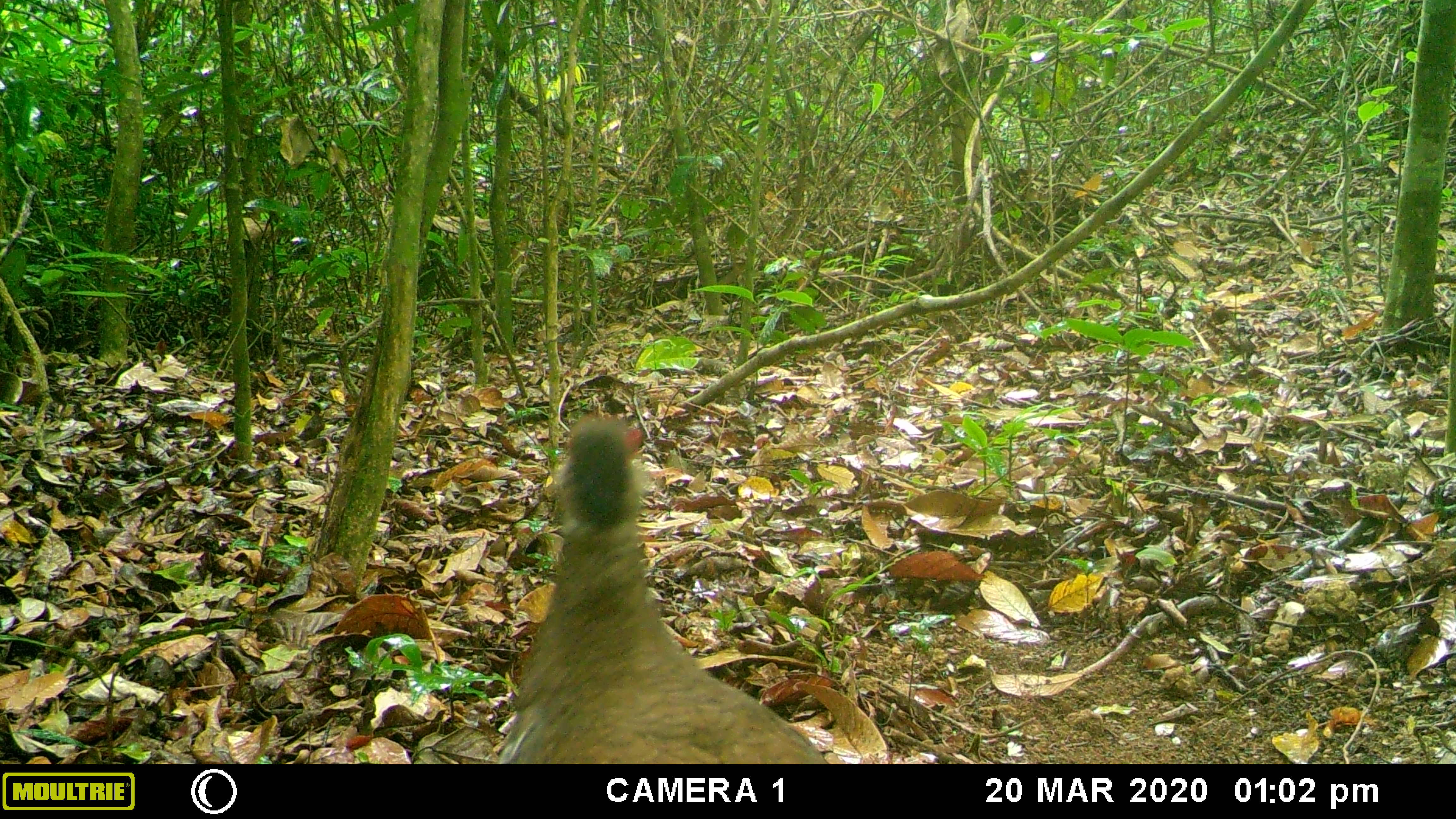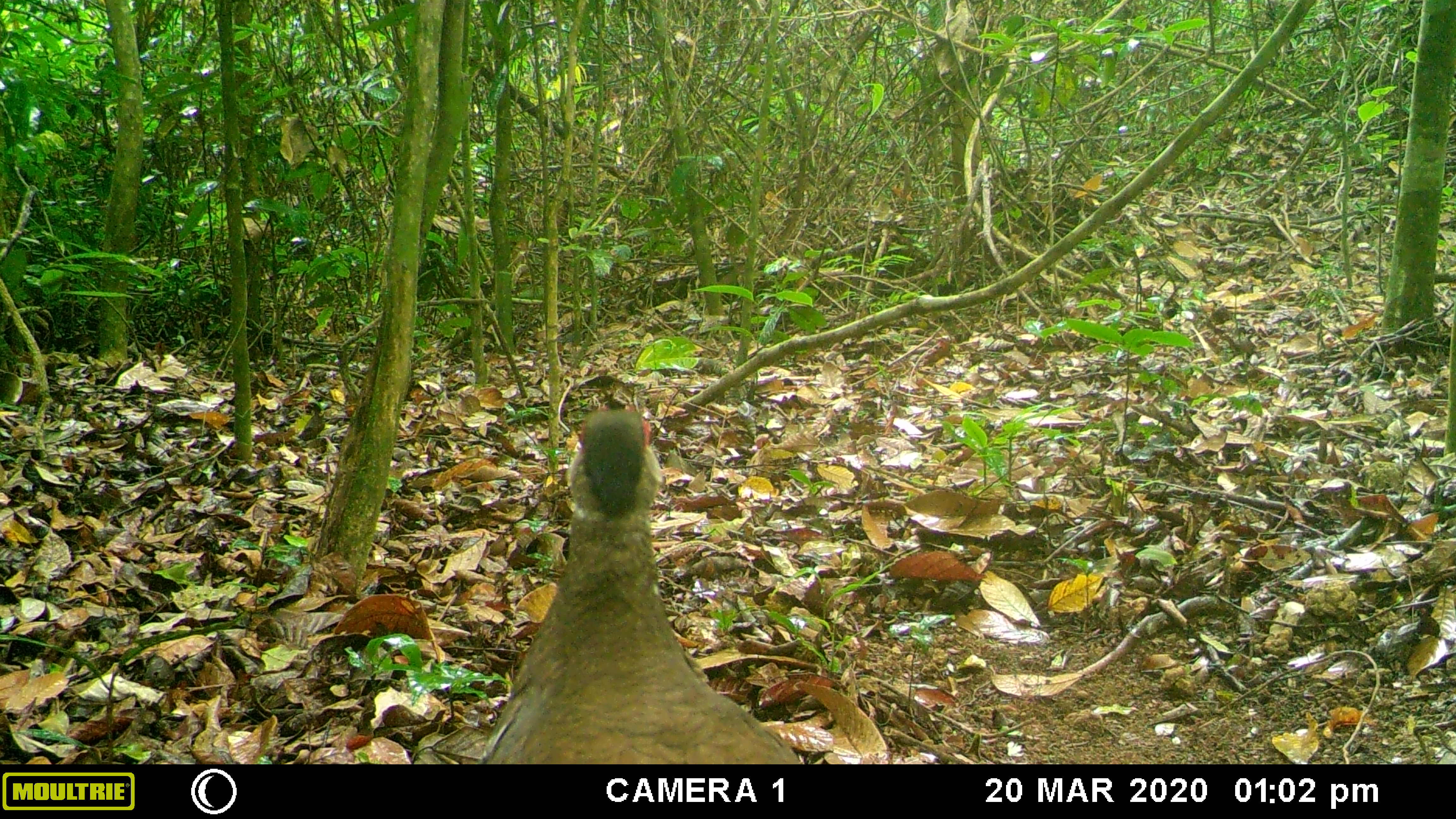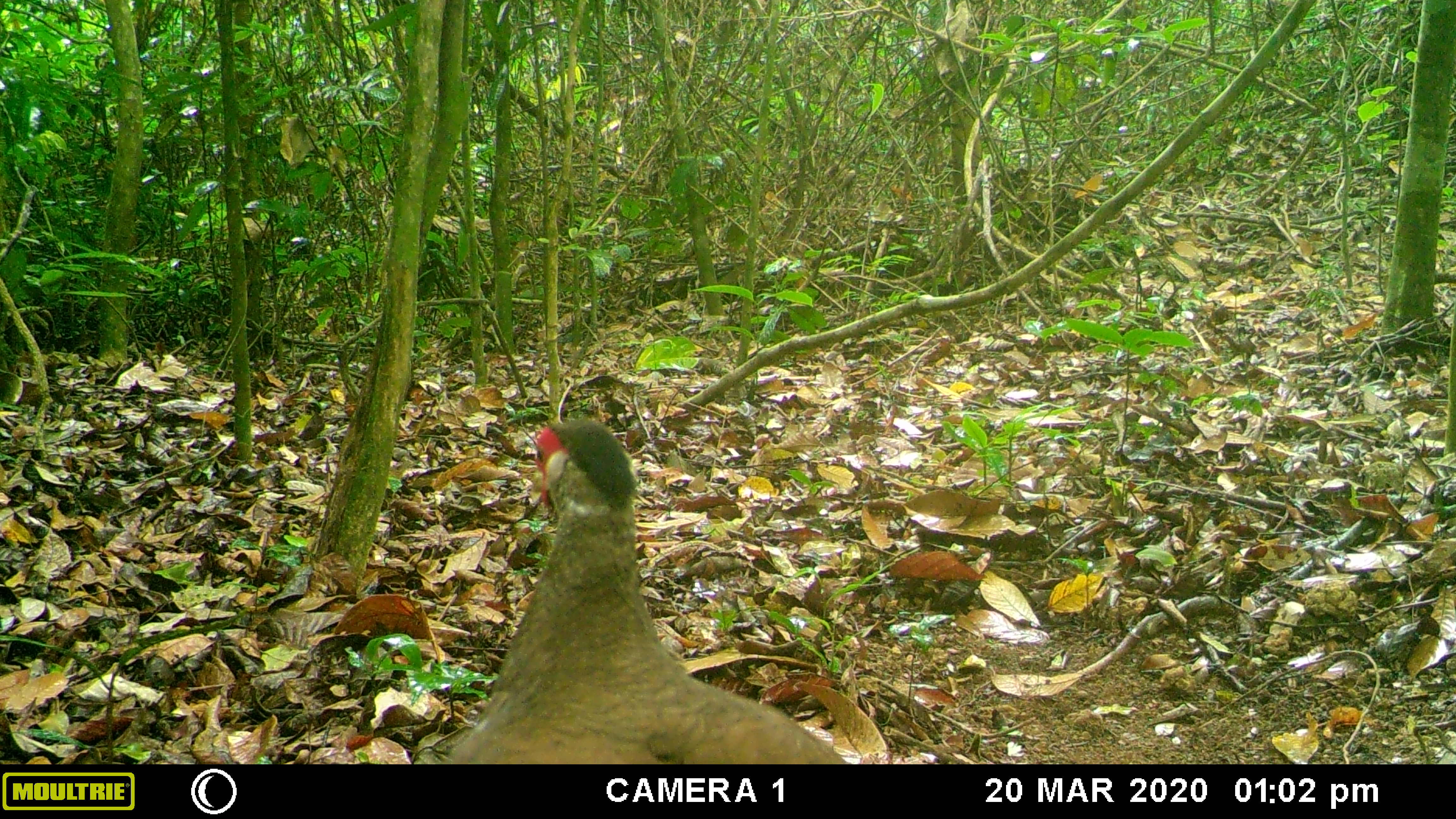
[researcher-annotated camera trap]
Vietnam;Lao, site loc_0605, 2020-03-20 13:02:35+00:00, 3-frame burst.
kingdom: Animalia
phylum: Chordata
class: Aves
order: Galliformes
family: Phasianidae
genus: Lophura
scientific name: Lophura nycthemera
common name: silver pheasant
Silver pheasant (Lophura nycthemera). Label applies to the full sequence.